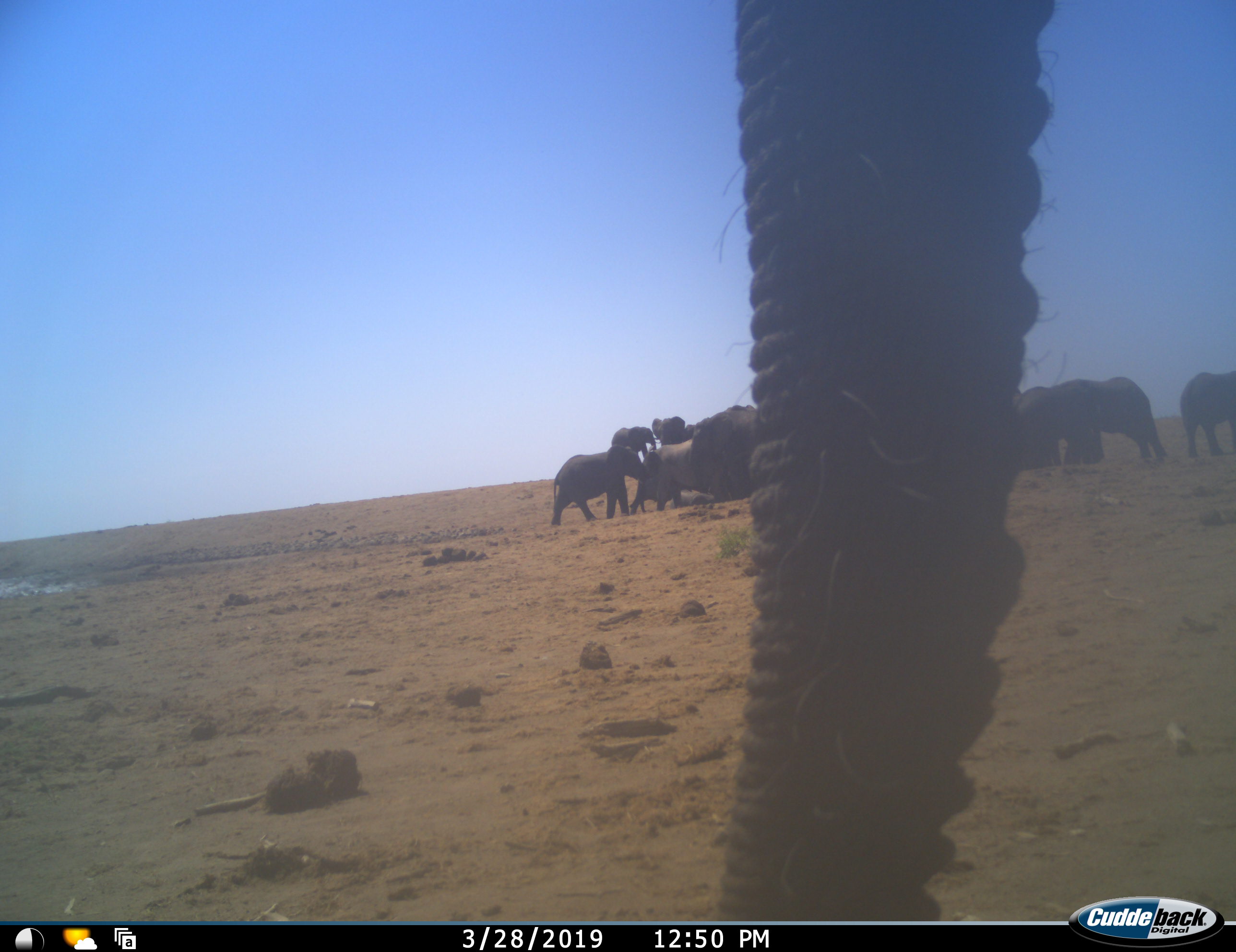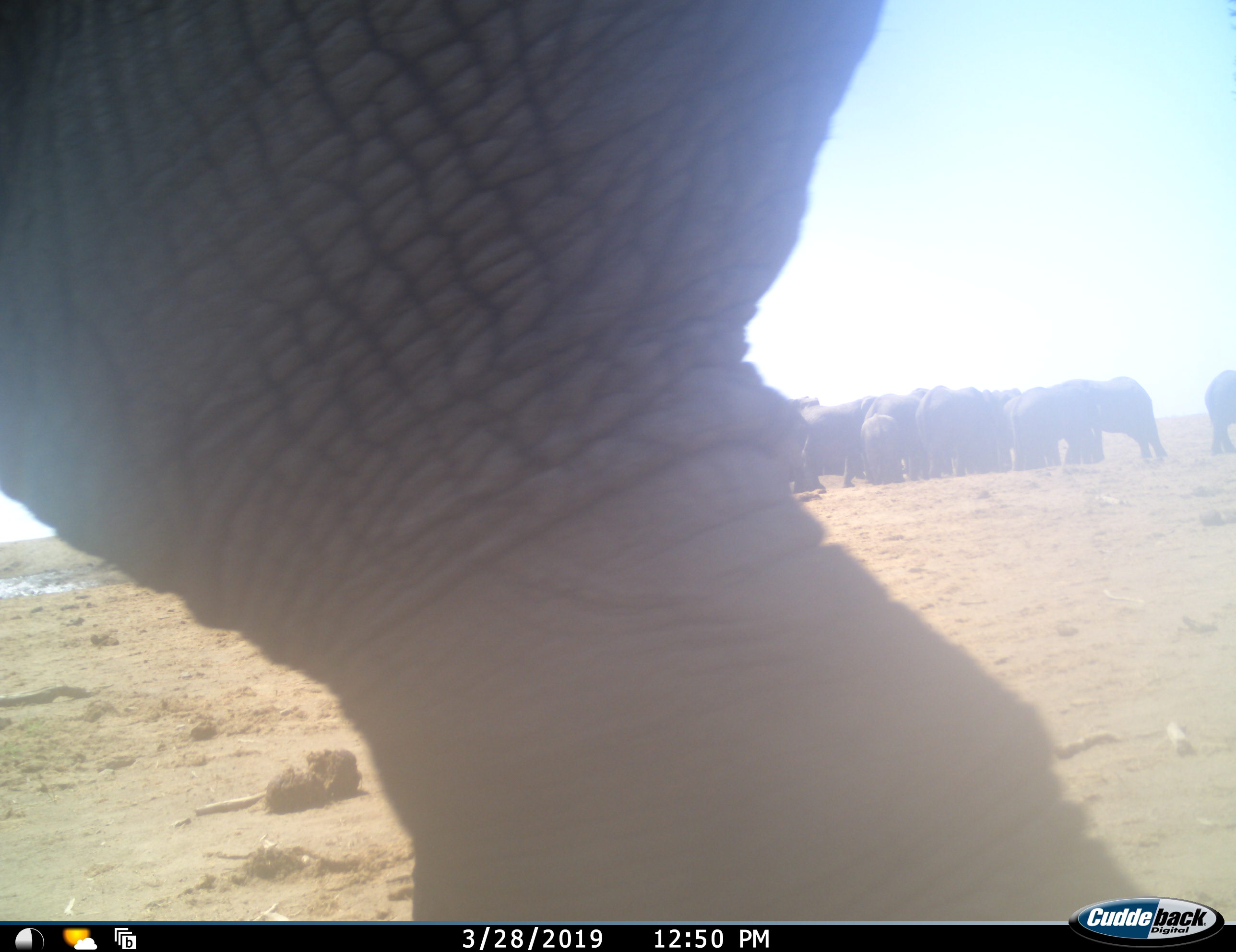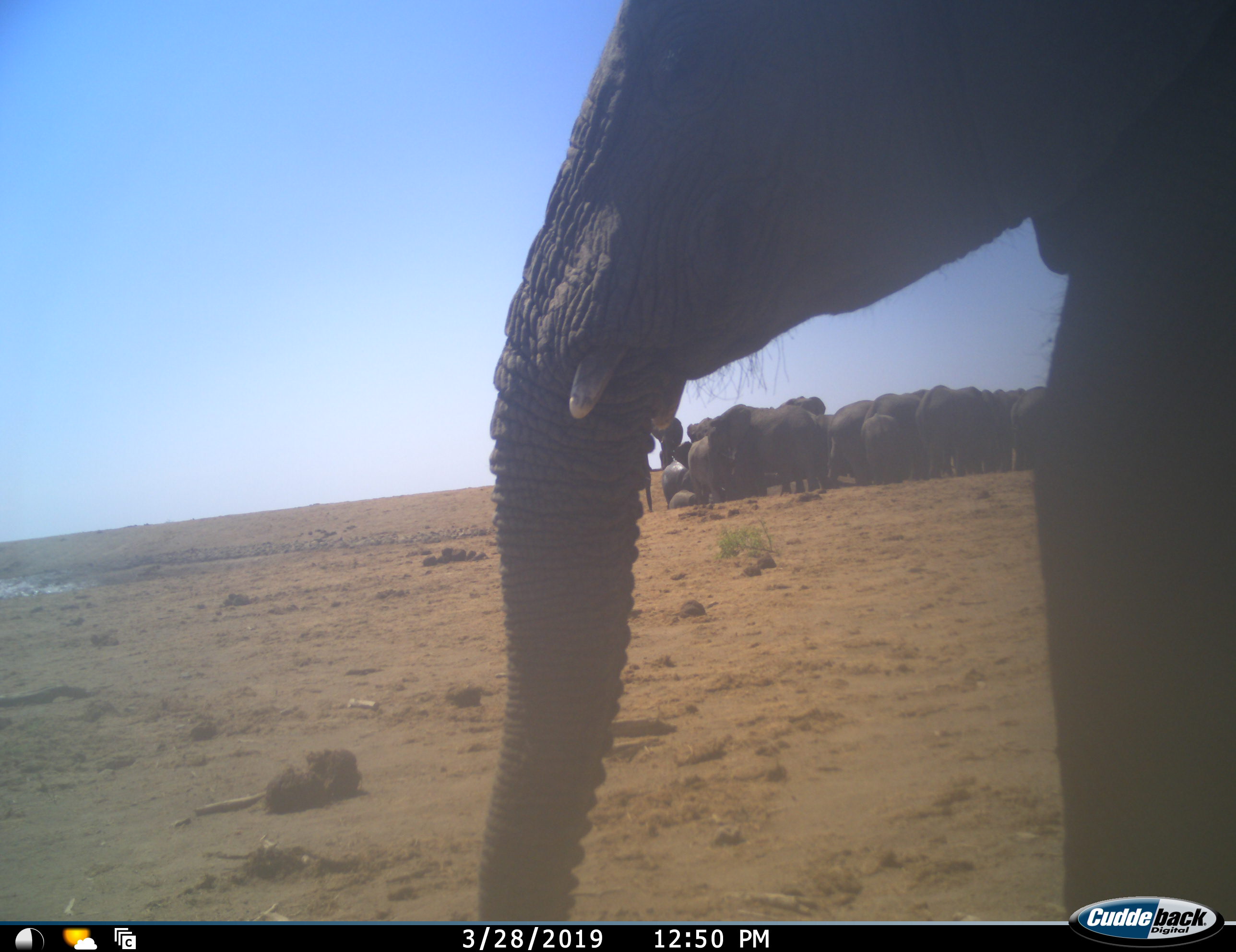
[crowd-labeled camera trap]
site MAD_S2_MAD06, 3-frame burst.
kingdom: Animalia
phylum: Chordata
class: Mammalia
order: Proboscidea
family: Elephantidae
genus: Loxodonta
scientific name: Loxodonta africana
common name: african bush elephant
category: elephant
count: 11-50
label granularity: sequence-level